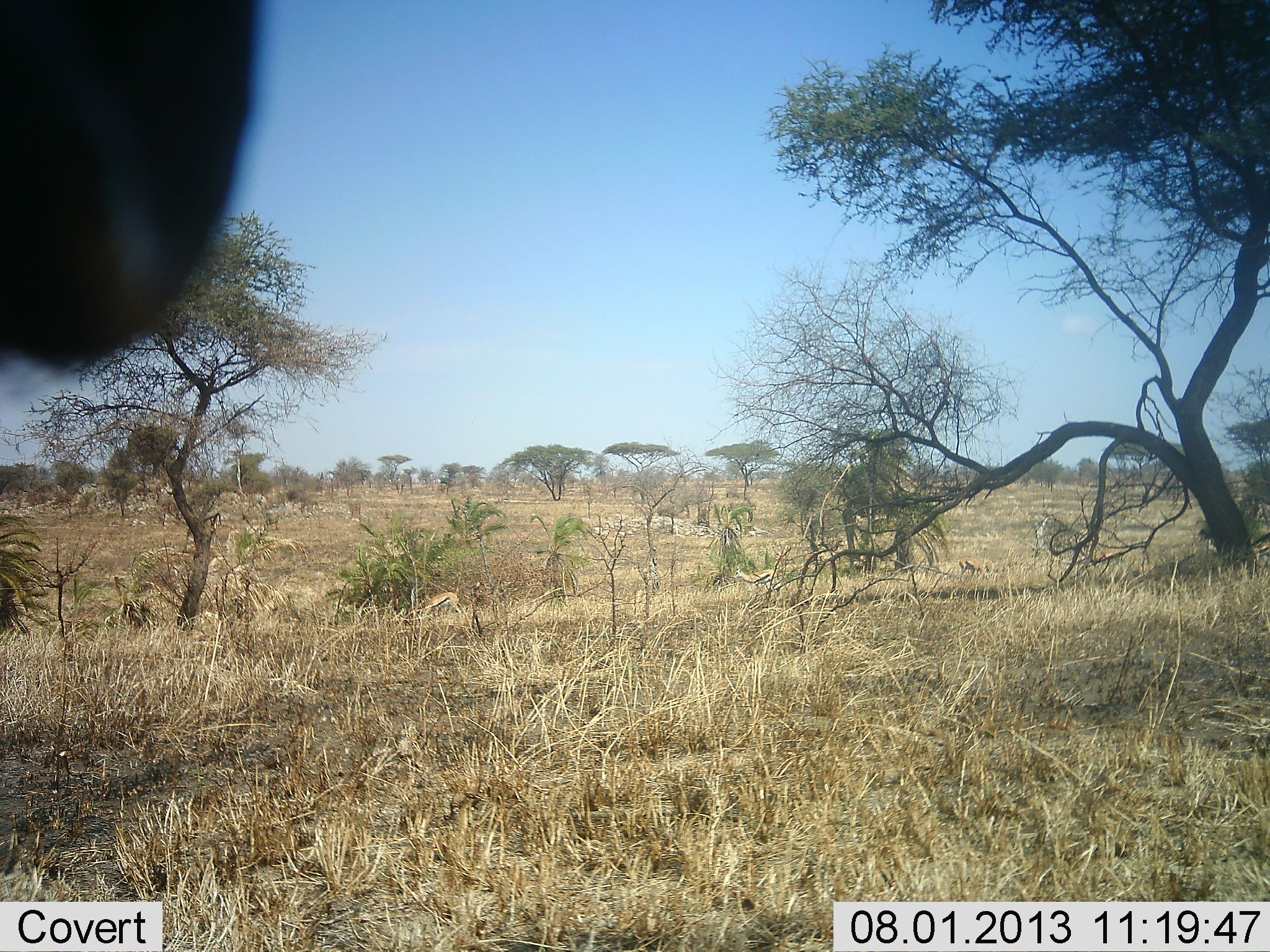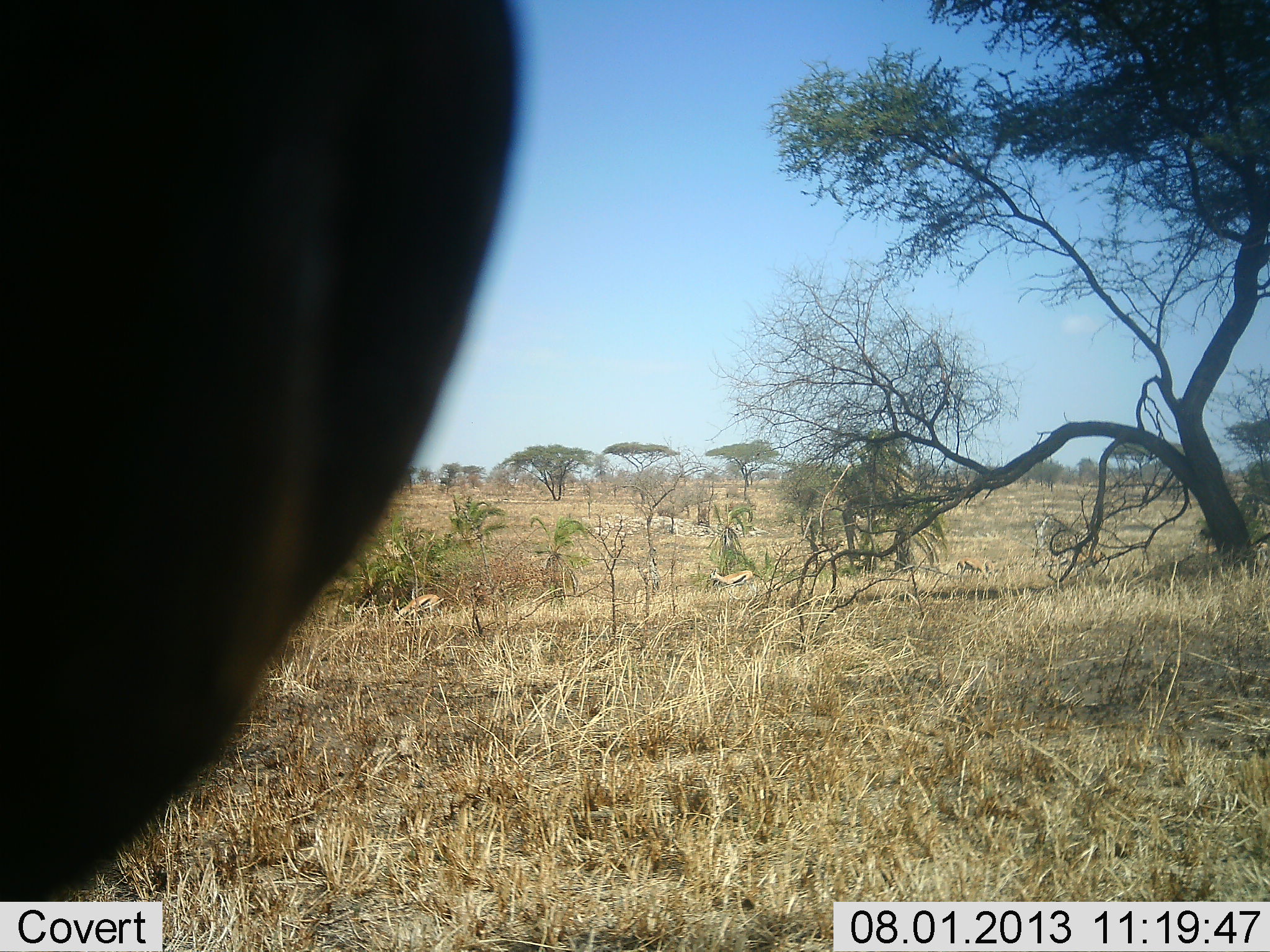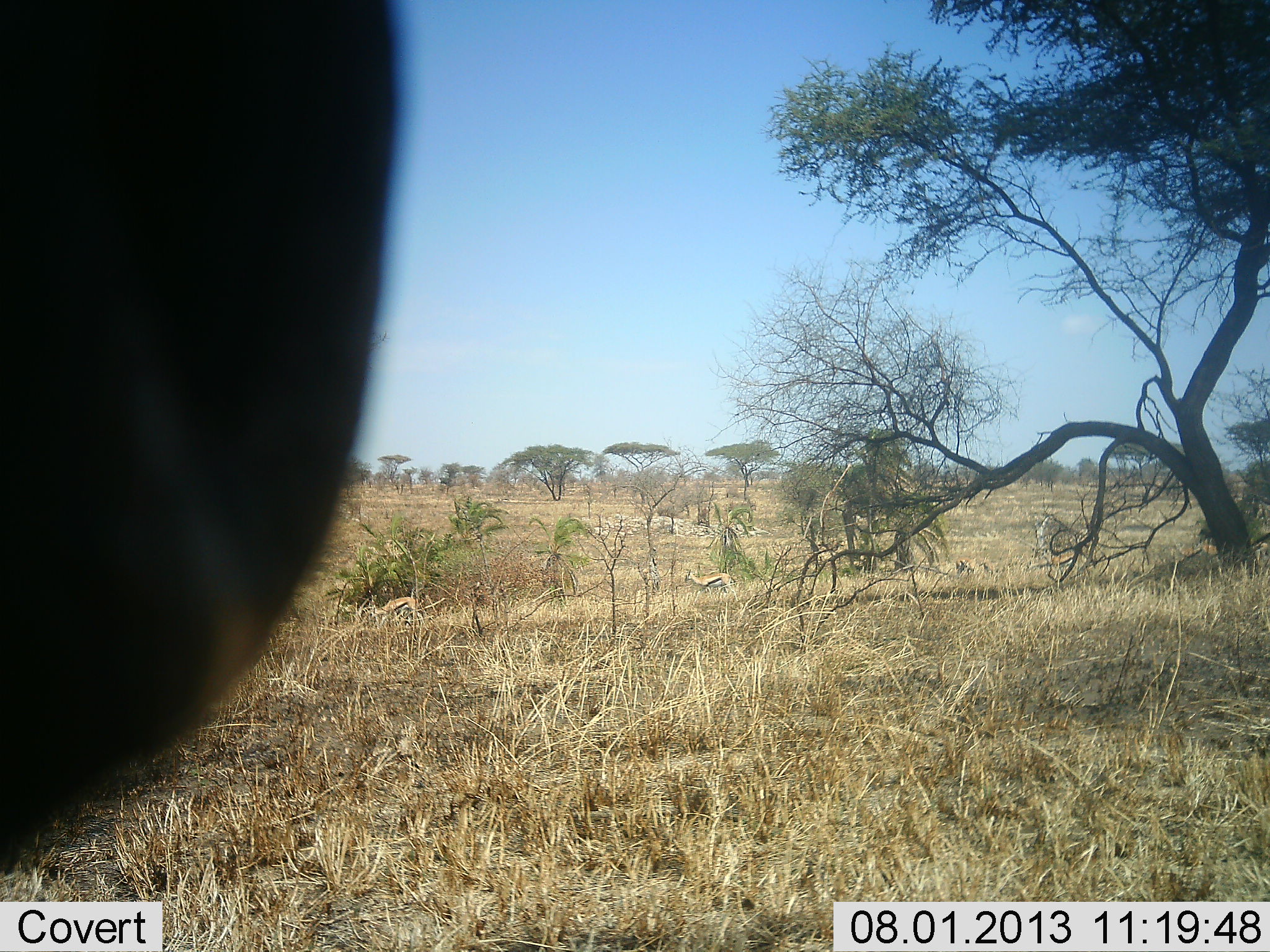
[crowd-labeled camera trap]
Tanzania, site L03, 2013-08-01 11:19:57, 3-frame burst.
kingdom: Animalia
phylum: Chordata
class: Mammalia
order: Artiodactyla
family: Bovidae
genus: Eudorcas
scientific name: Eudorcas thomsonii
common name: thomson's gazelle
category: gazellethomsons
Gazellethomsons (thomson's gazelle) (Eudorcas thomsonii), count 6. Behavior (volunteer vote fractions): standing 25%, resting 0%, moving 90%, interacting 0%. Young present (vote fraction): 5%. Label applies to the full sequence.